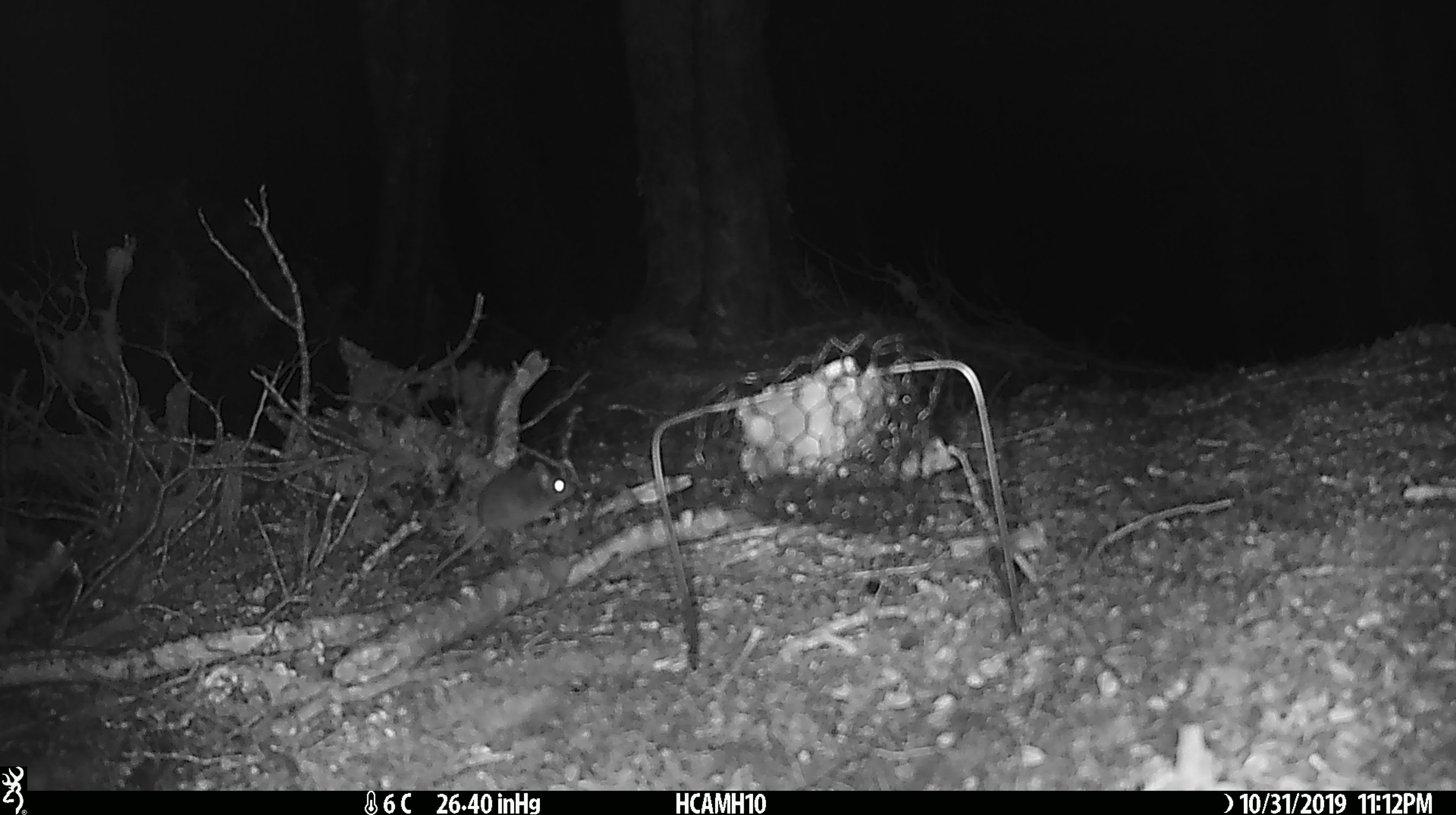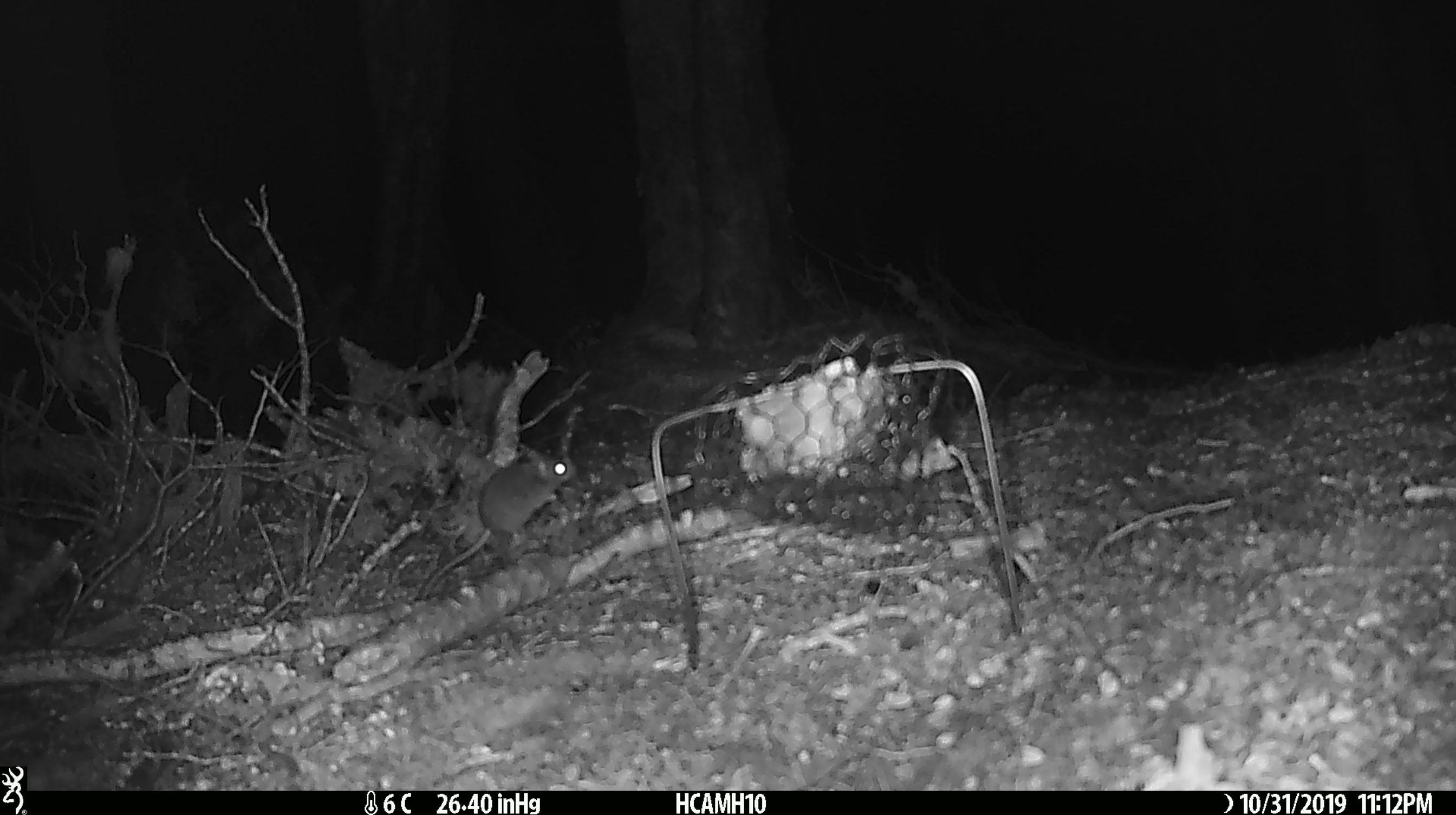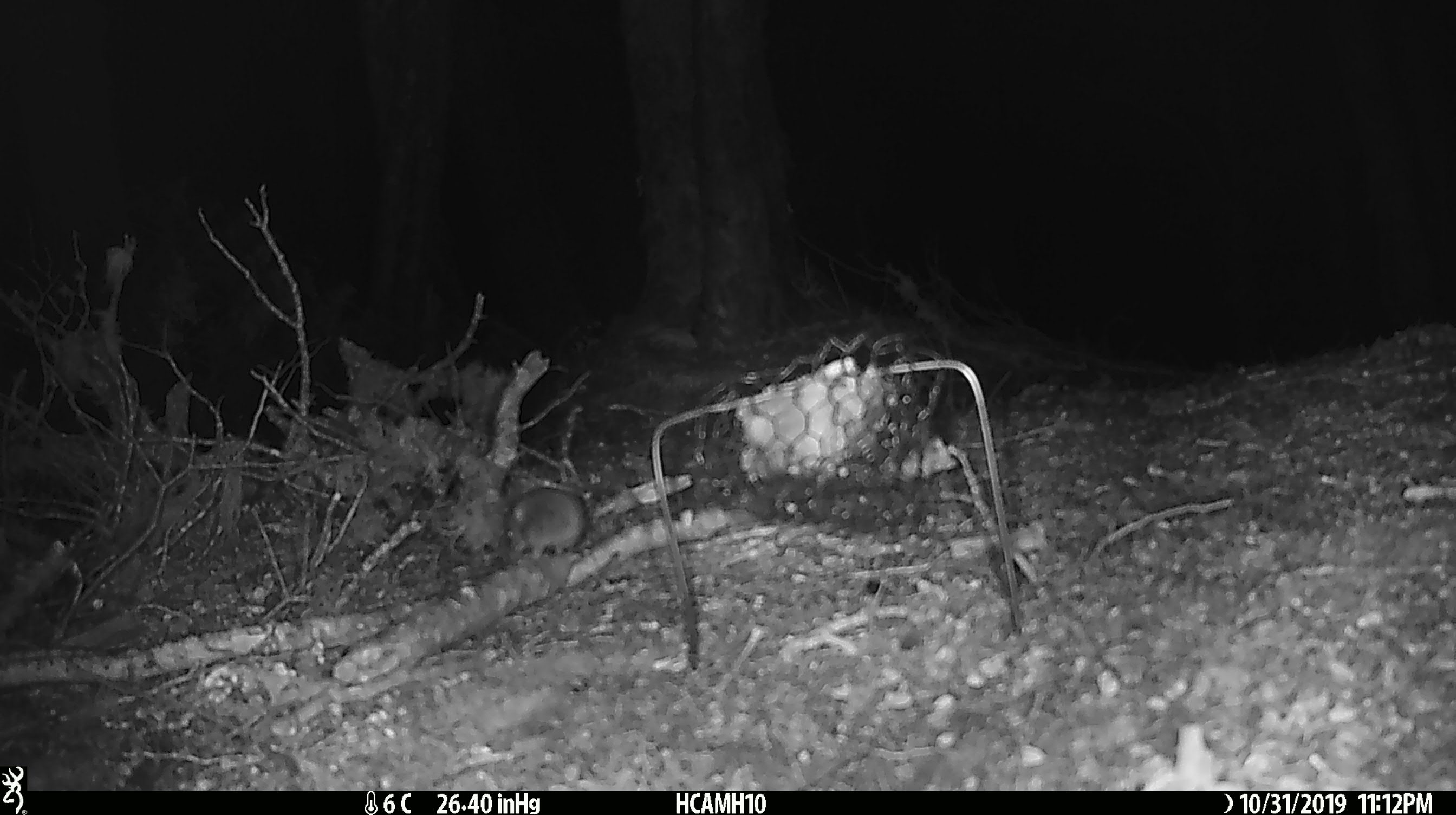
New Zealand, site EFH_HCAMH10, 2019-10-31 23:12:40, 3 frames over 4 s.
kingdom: Animalia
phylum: Chordata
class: Mammalia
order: Rodentia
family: Muridae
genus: Mus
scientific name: Mus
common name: mouse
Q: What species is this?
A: Mouse (Mus).